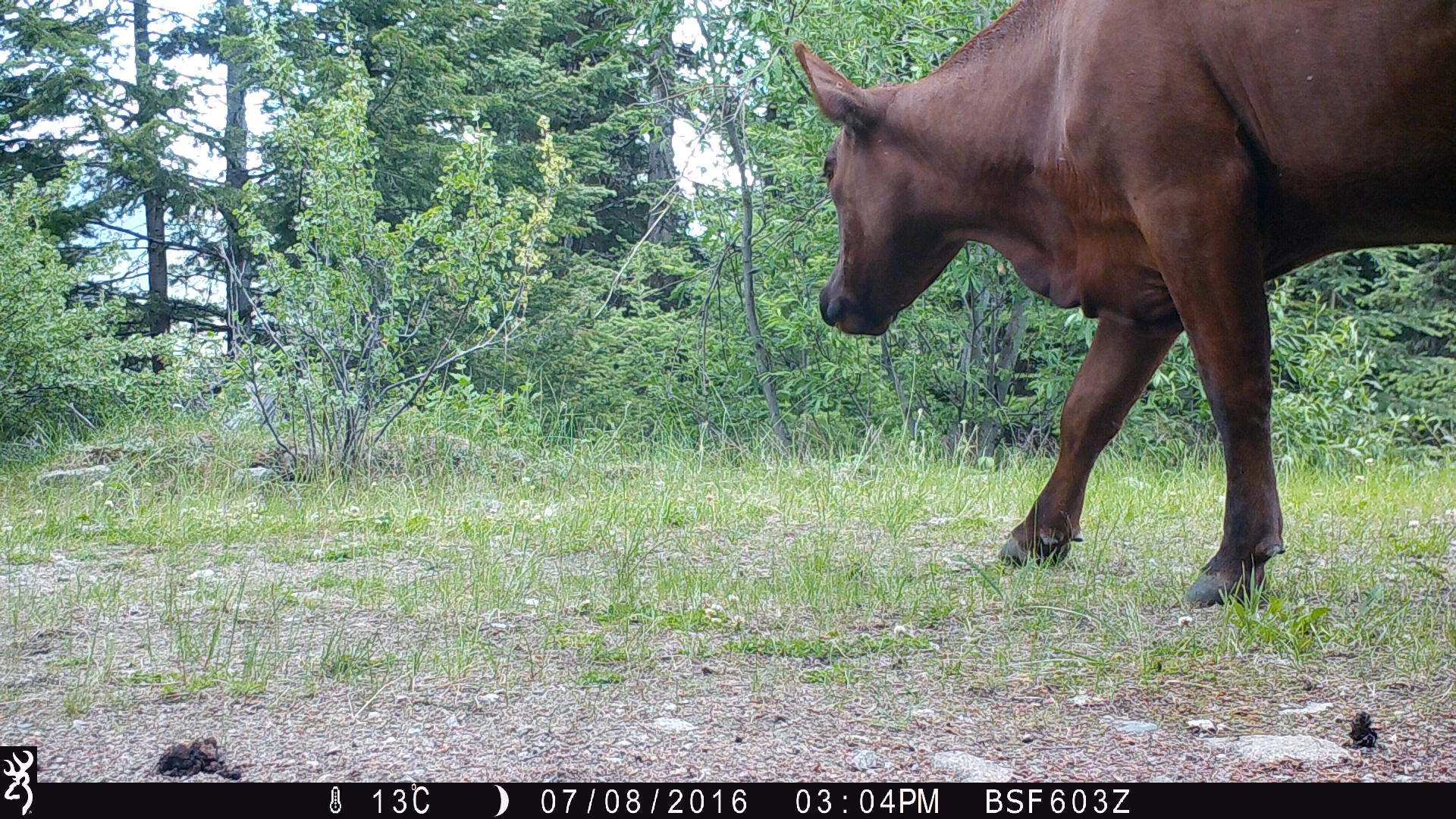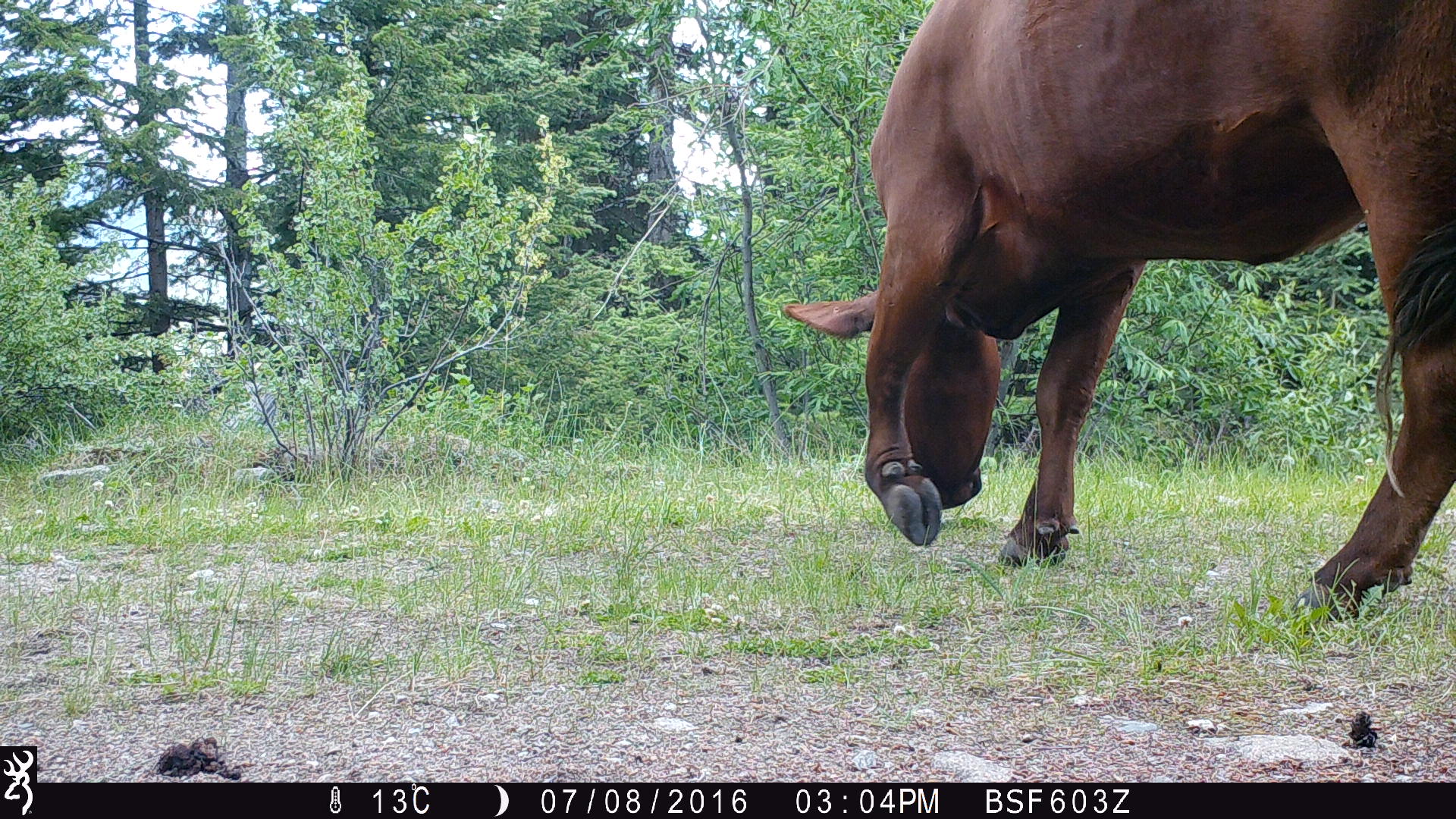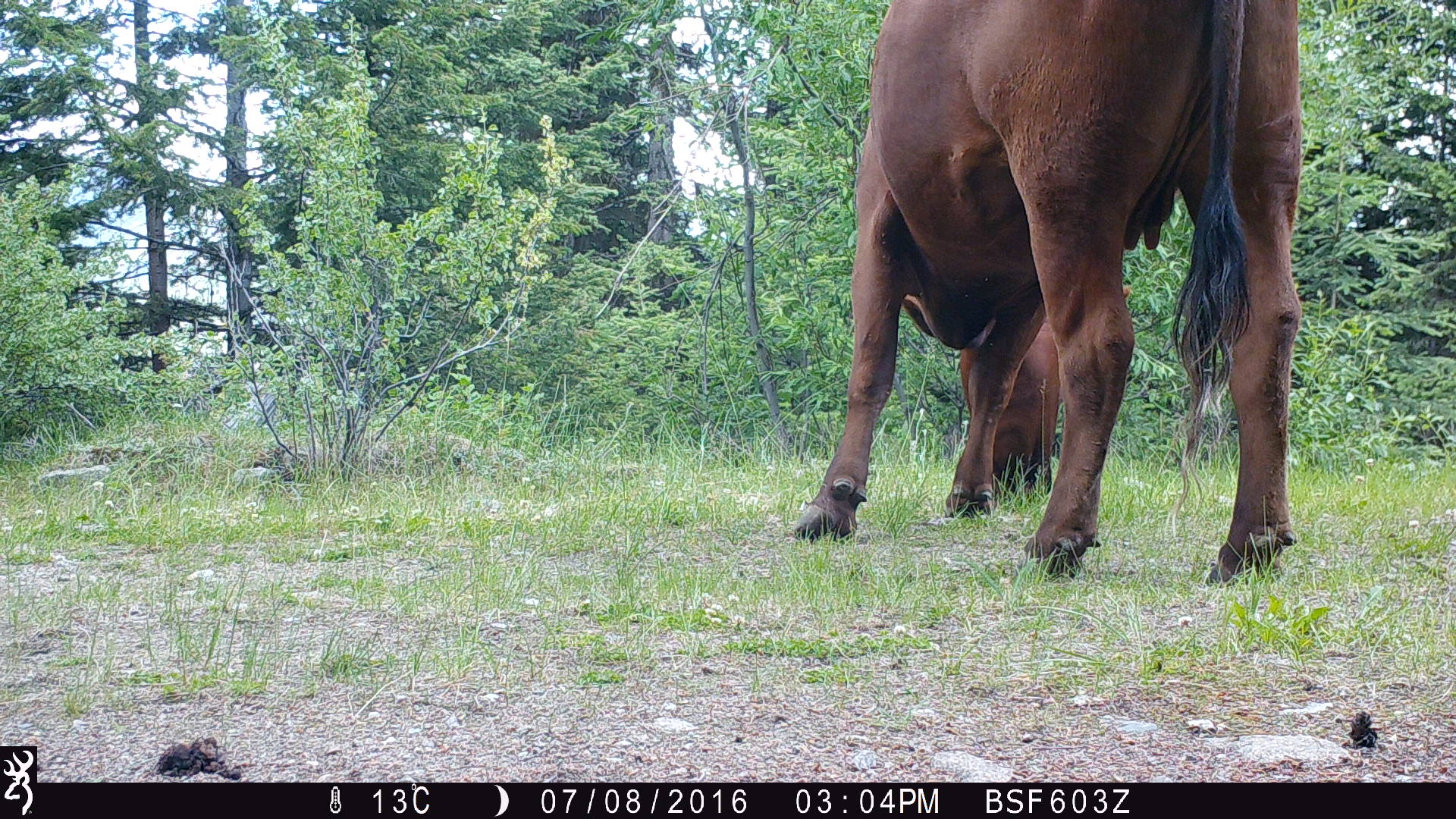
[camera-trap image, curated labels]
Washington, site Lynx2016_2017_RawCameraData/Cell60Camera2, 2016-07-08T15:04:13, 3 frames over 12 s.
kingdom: Animalia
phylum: Chordata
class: Mammalia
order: Artiodactyla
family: Bovidae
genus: Bos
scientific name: Bos taurus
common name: domestic cattle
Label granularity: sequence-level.